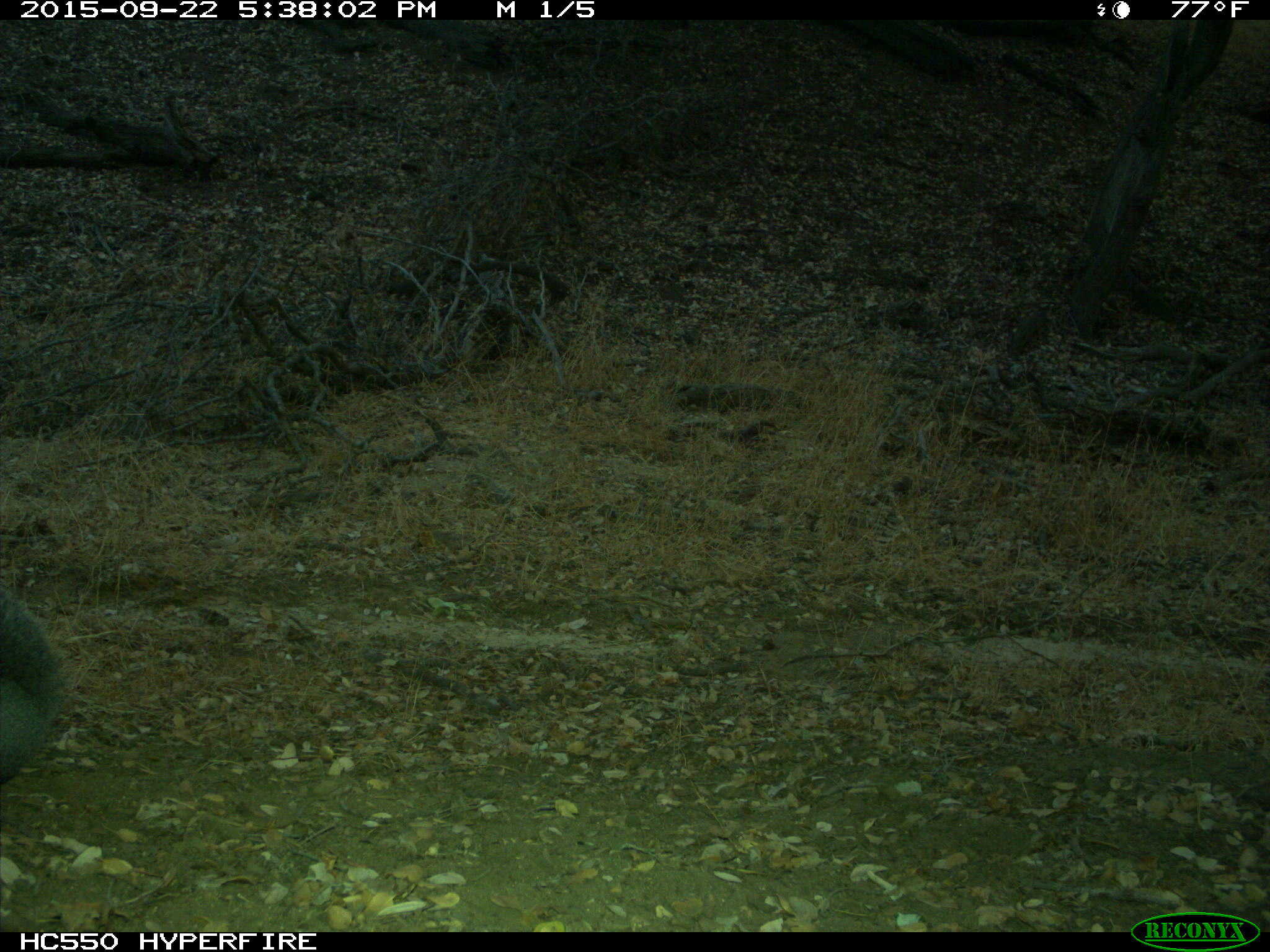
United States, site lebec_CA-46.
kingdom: Animalia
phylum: Chordata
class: Mammalia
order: Rodentia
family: Sciuridae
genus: Sciurus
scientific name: Sciurus carolinensis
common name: eastern gray squirrel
Sciurus carolinensis (eastern gray squirrel).